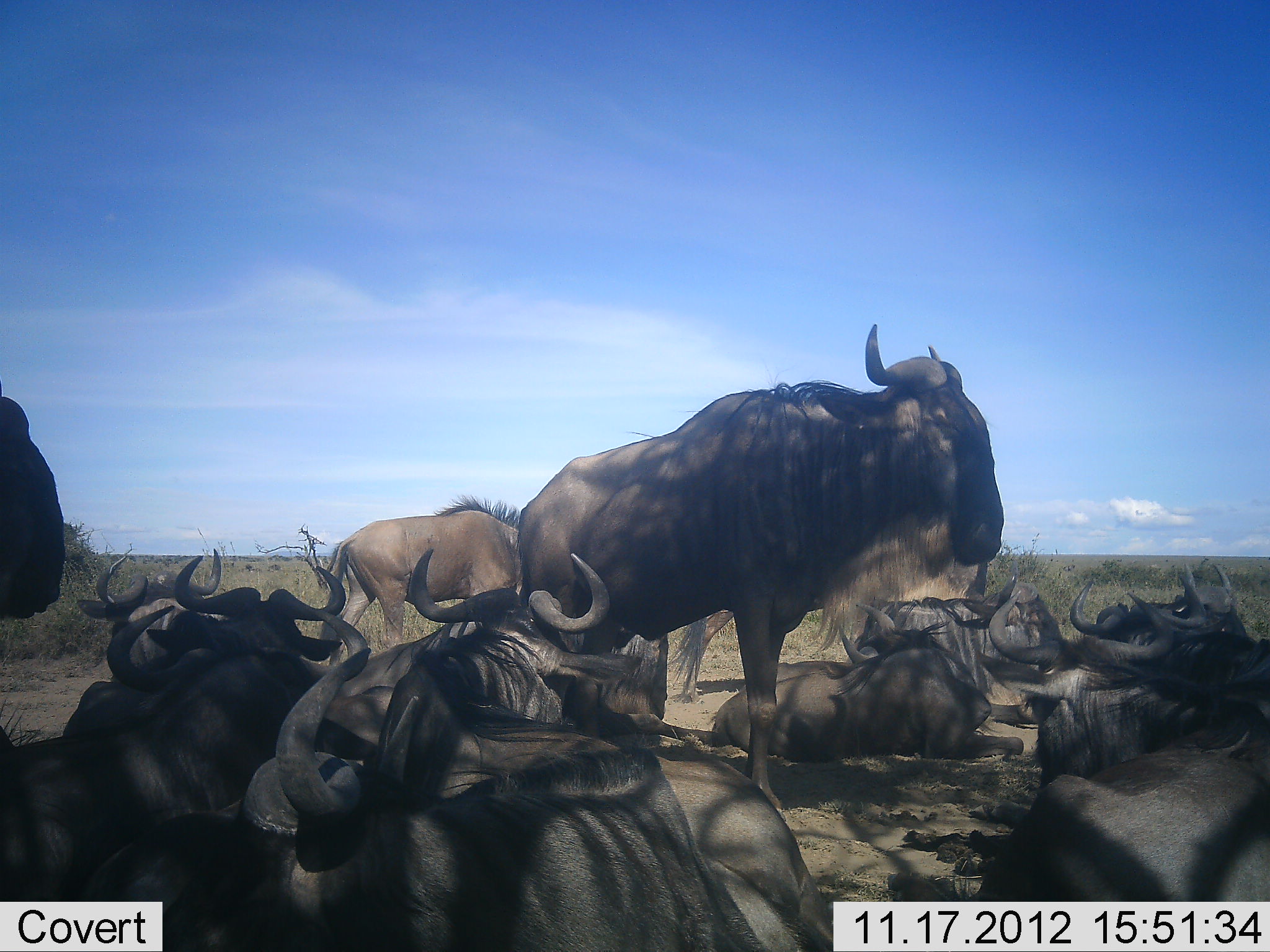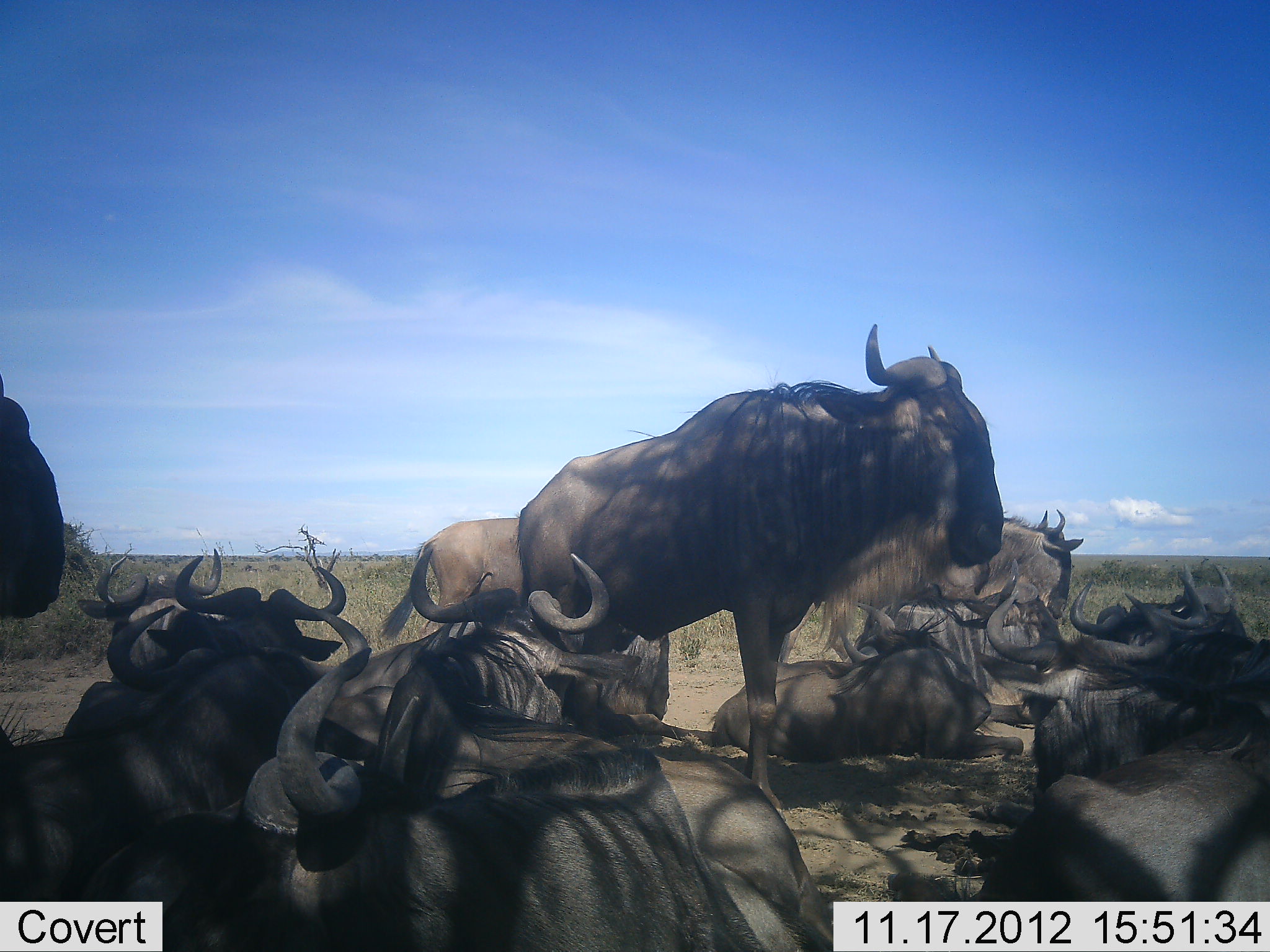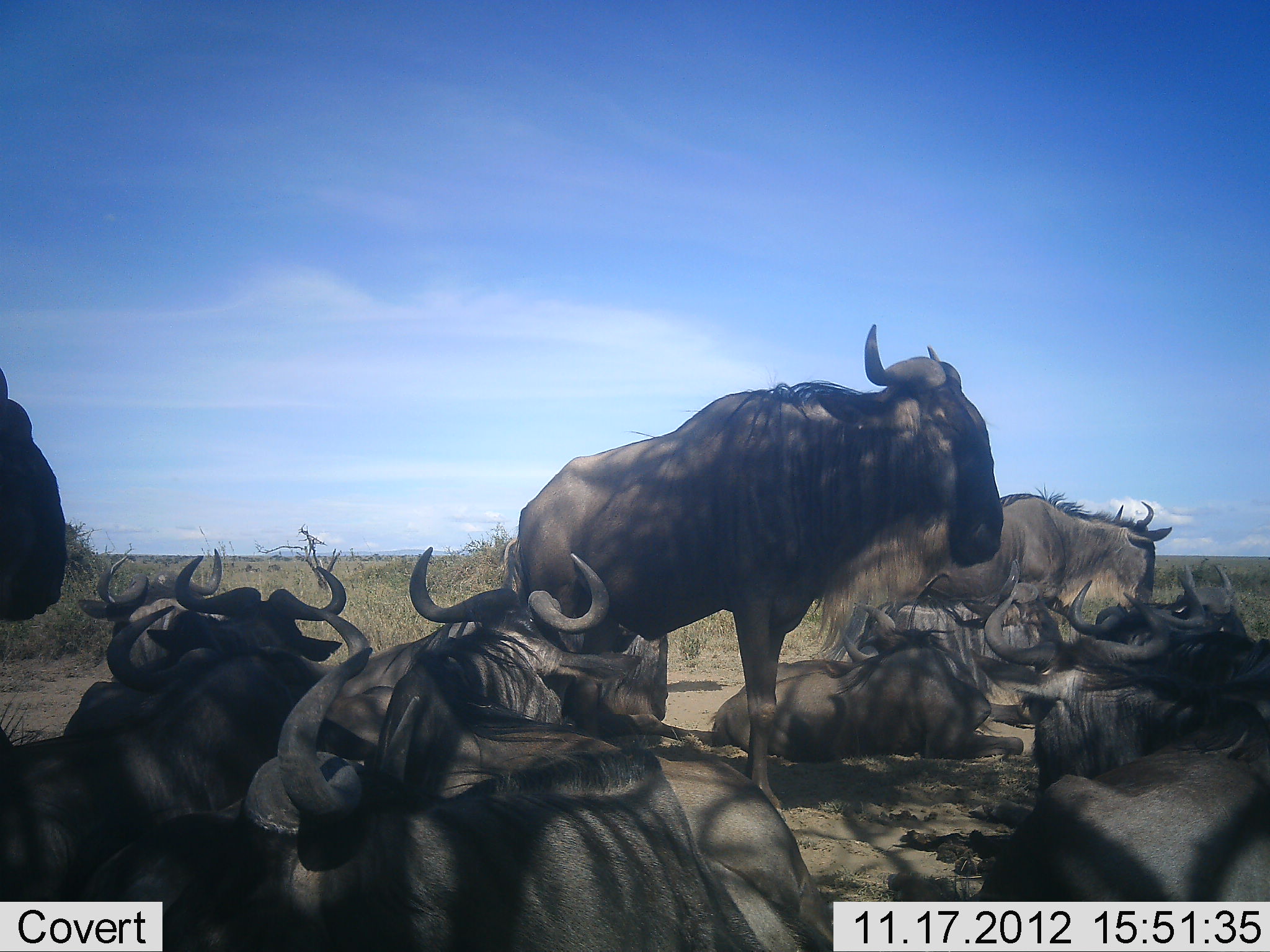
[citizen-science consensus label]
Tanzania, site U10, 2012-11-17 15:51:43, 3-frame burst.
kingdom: Animalia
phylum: Chordata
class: Mammalia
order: Artiodactyla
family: Bovidae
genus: Connochaetes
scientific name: Connochaetes taurinus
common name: blue wildebeest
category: wildebeest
Wildebeest (blue wildebeest) (Connochaetes taurinus), count 11-50. Behavior (volunteer vote fractions): standing 70%, resting 100%, moving 60%, interacting 10%. Young present (vote fraction): 10%. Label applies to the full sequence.